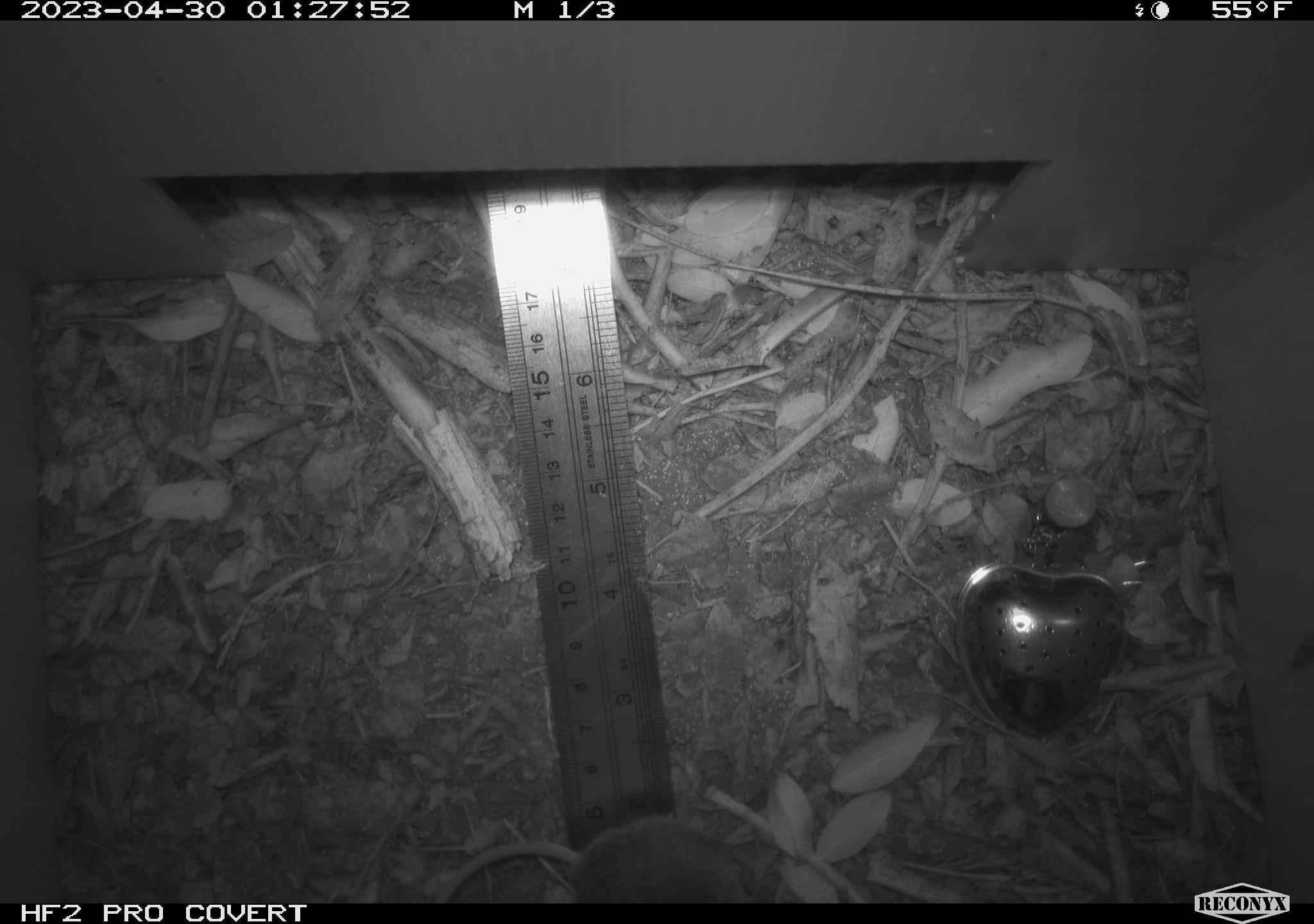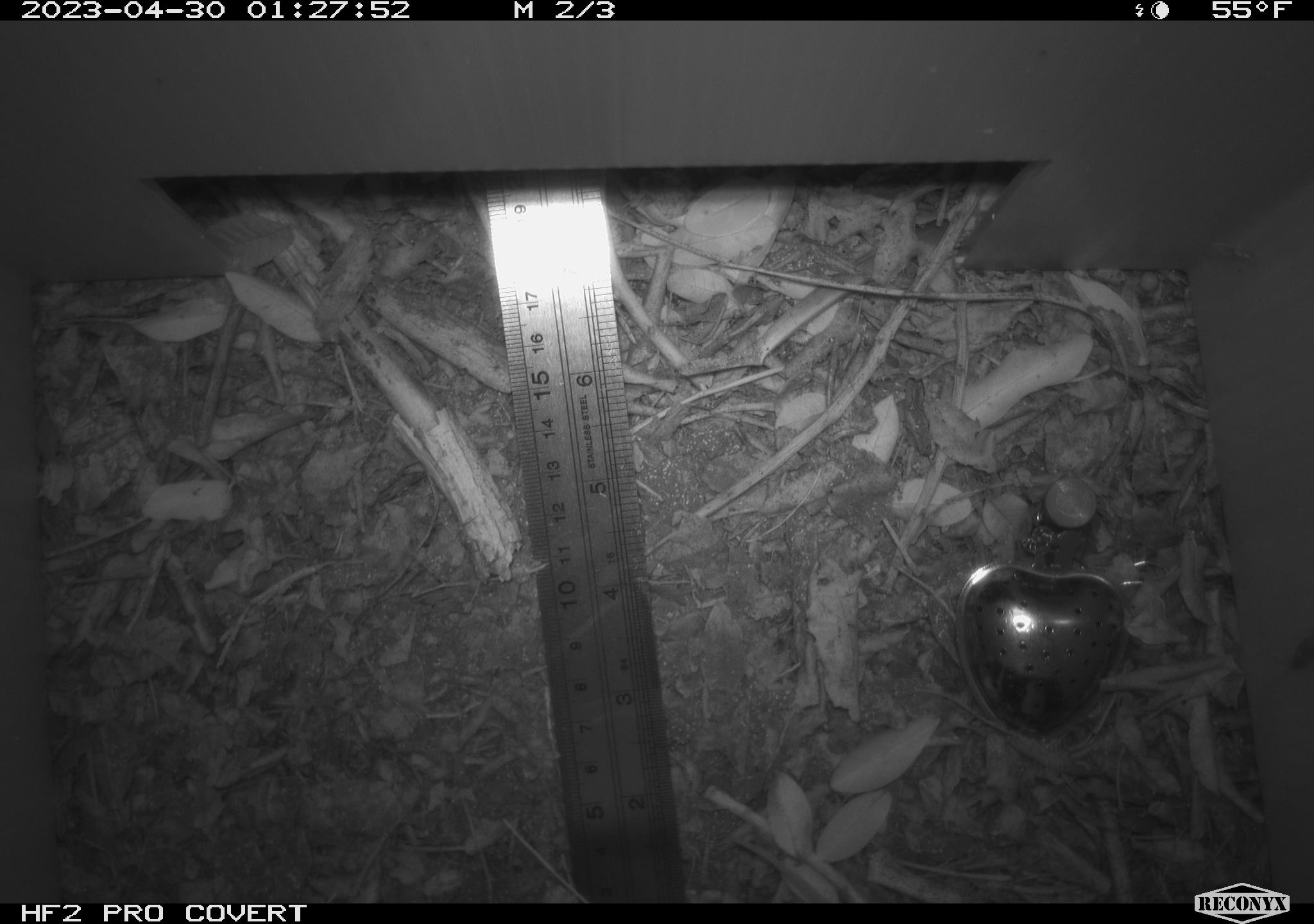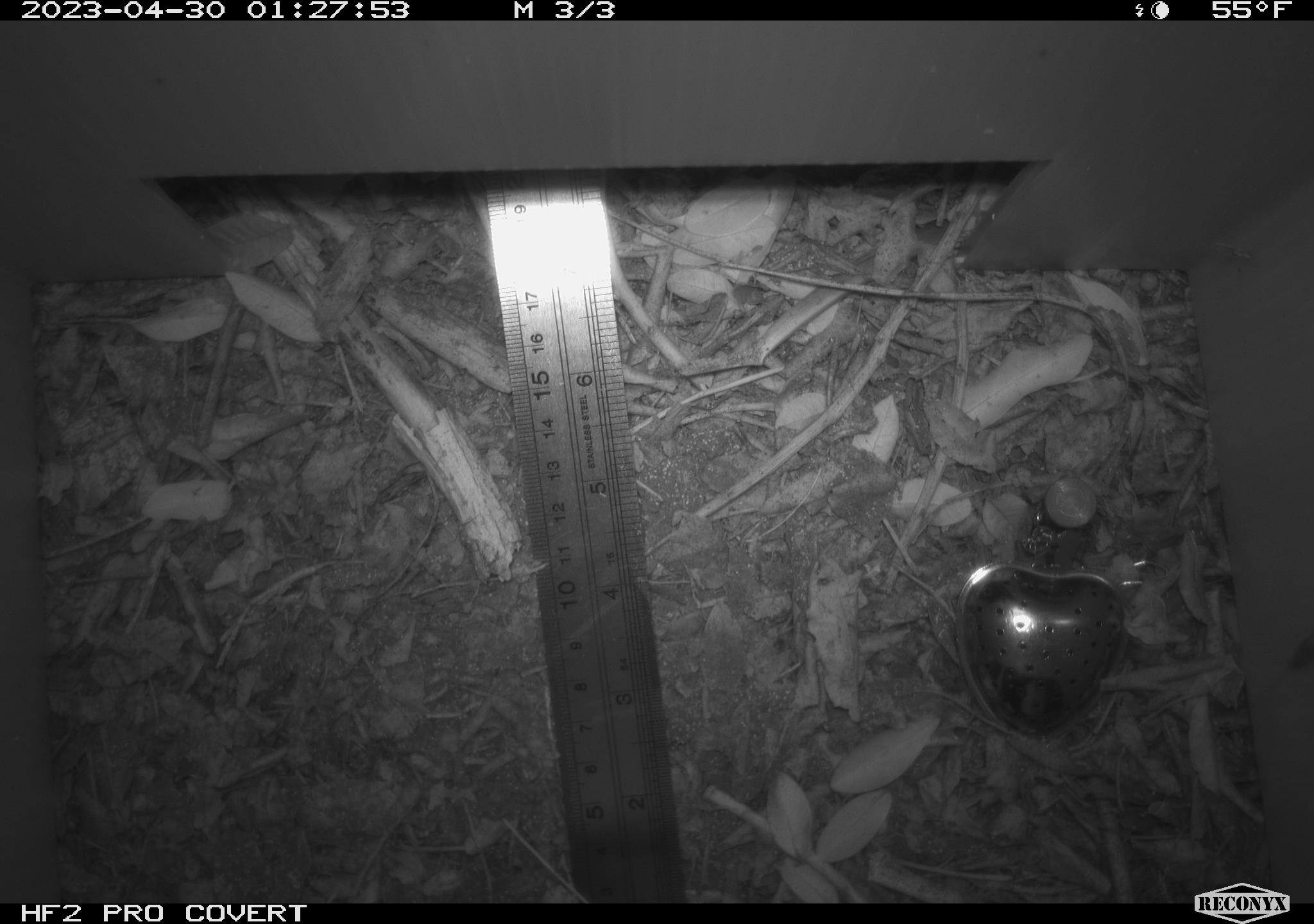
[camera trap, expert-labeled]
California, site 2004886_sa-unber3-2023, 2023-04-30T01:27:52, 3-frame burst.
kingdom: Animalia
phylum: Chordata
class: Mammalia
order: Rodentia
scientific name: Rodentia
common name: mouse species